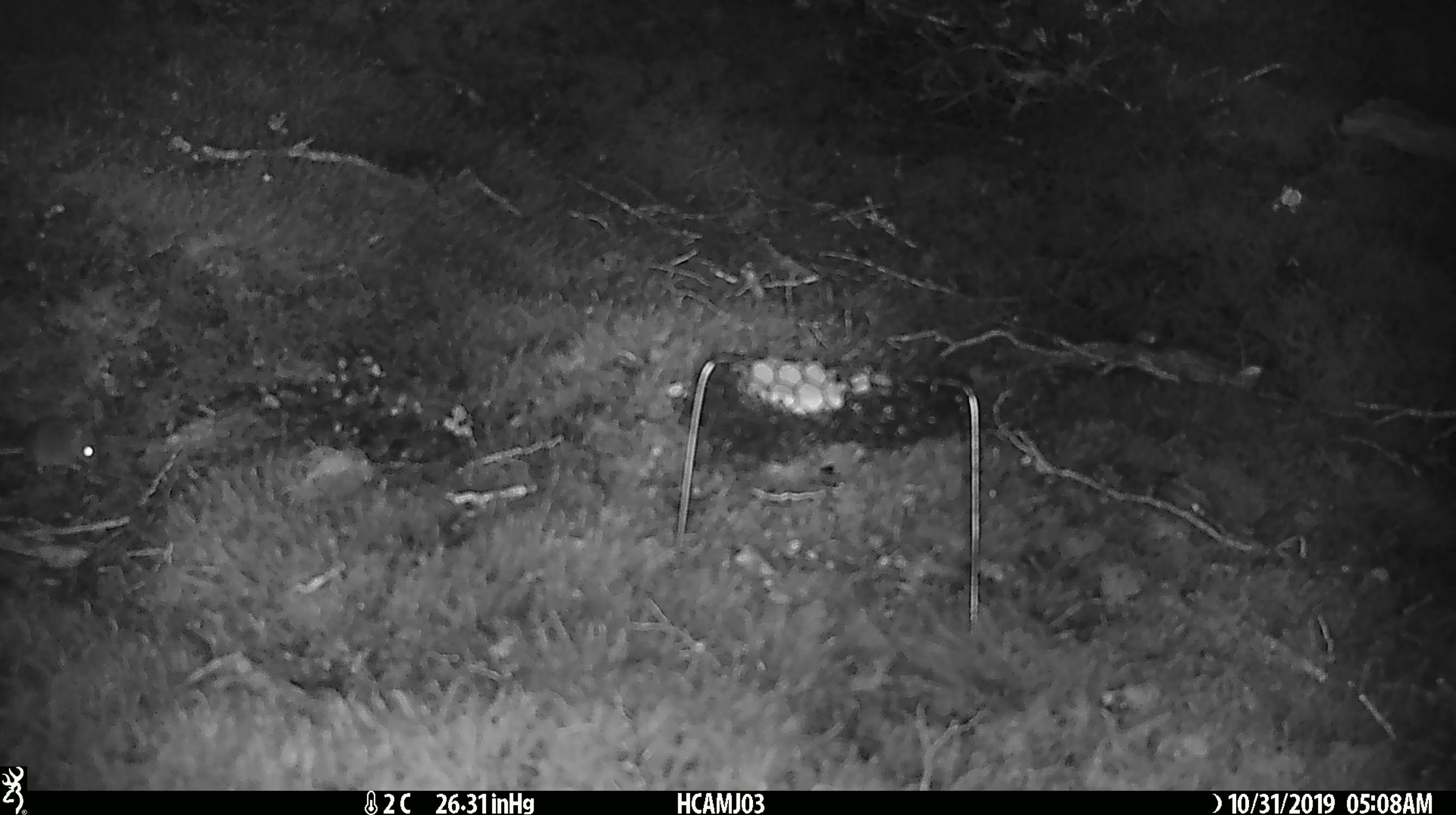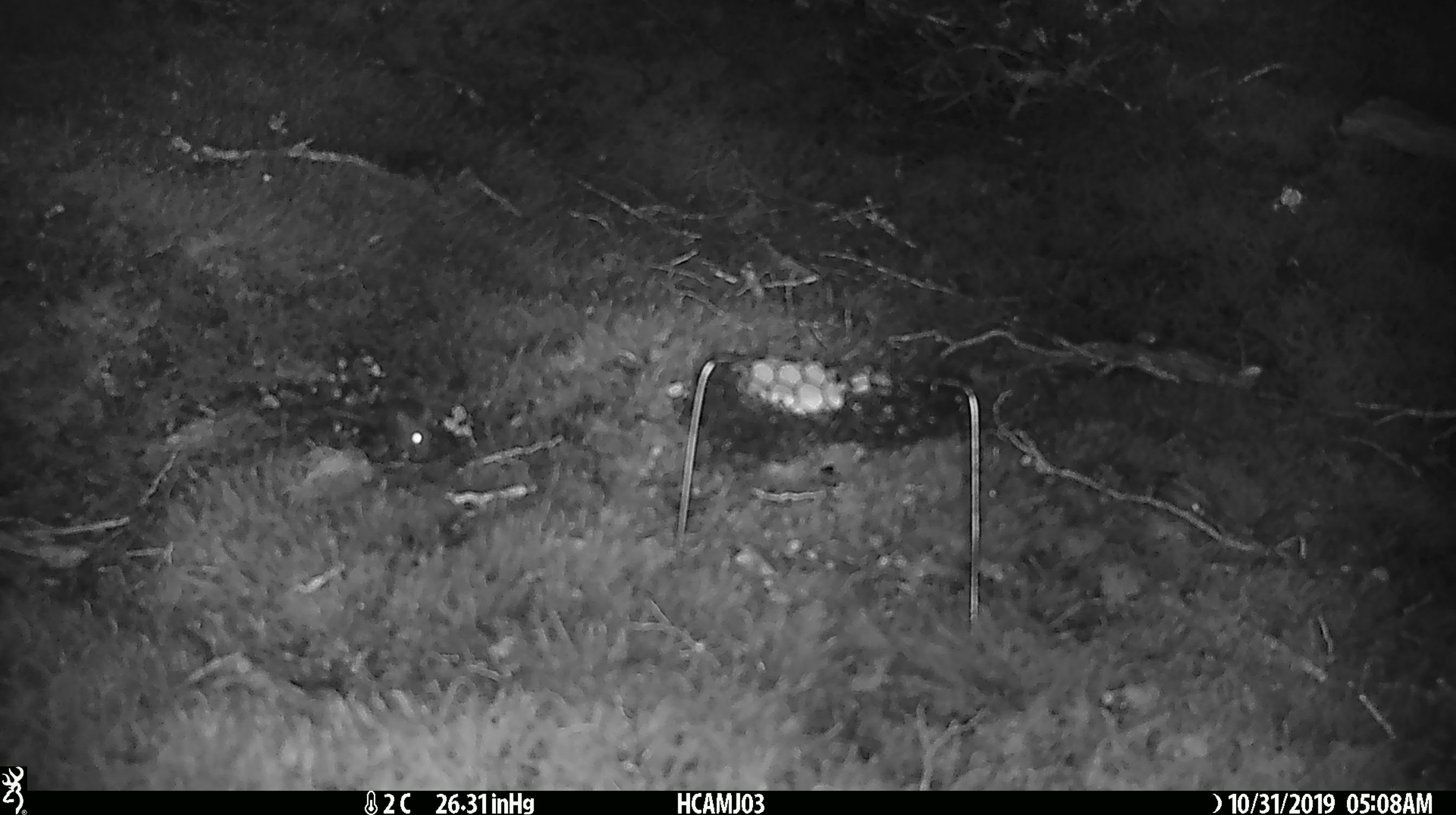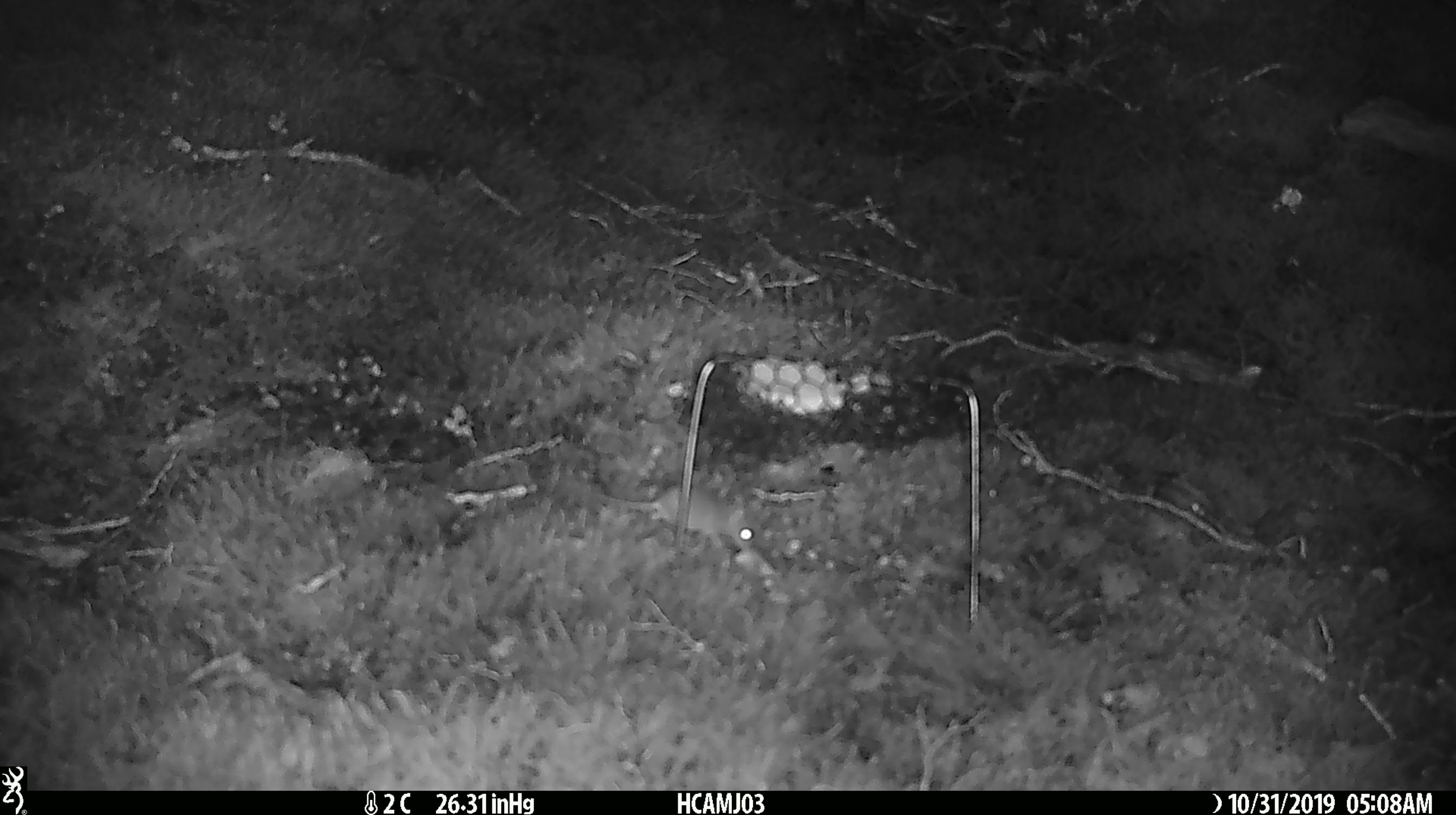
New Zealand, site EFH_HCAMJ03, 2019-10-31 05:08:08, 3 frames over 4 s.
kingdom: Animalia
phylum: Chordata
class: Mammalia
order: Rodentia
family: Muridae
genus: Mus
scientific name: Mus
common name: mouse